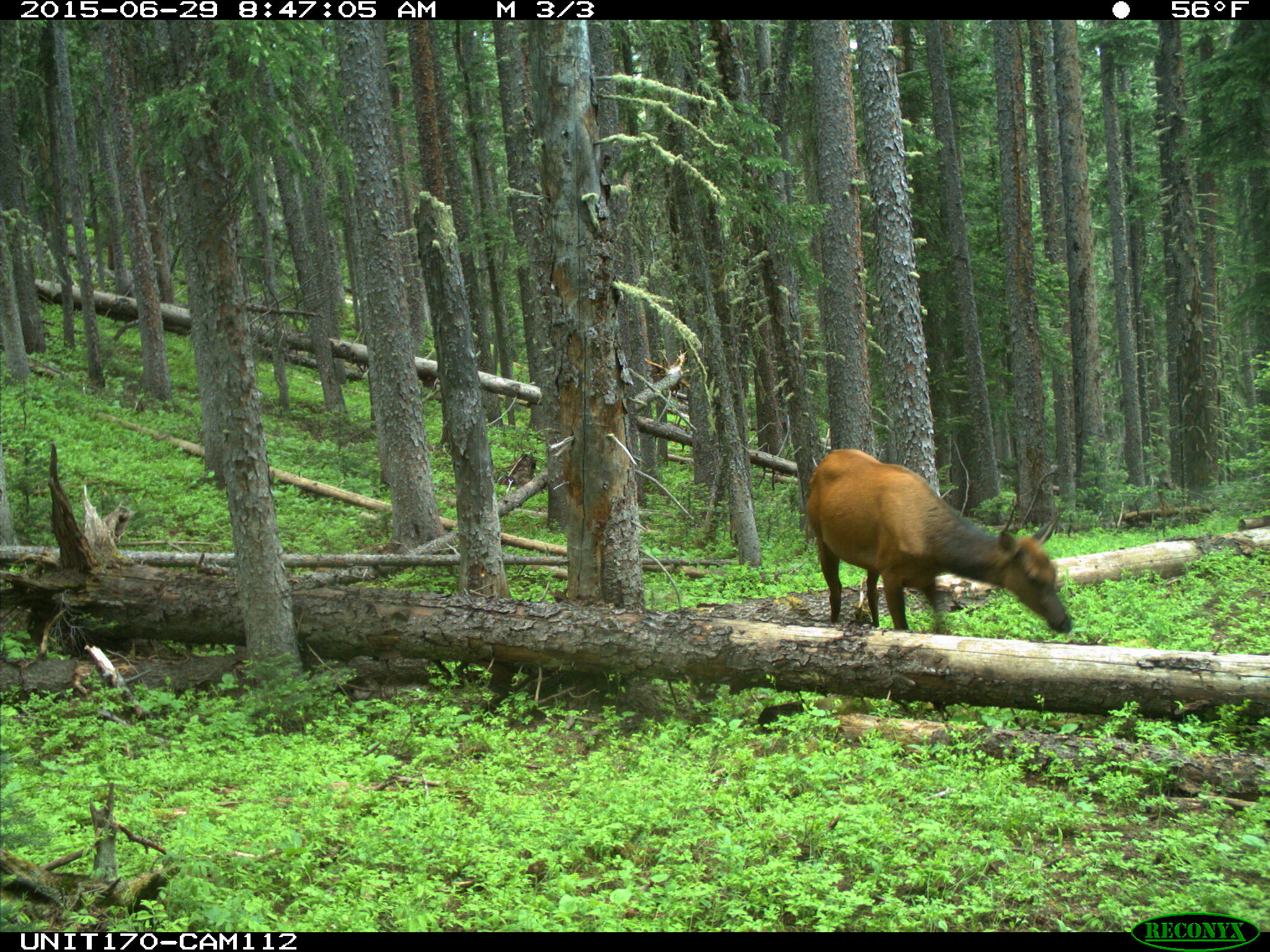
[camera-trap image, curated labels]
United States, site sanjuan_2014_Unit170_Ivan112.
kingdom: Animalia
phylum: Chordata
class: Mammalia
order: Artiodactyla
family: Cervidae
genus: Cervus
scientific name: Cervus elaphus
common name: red deer